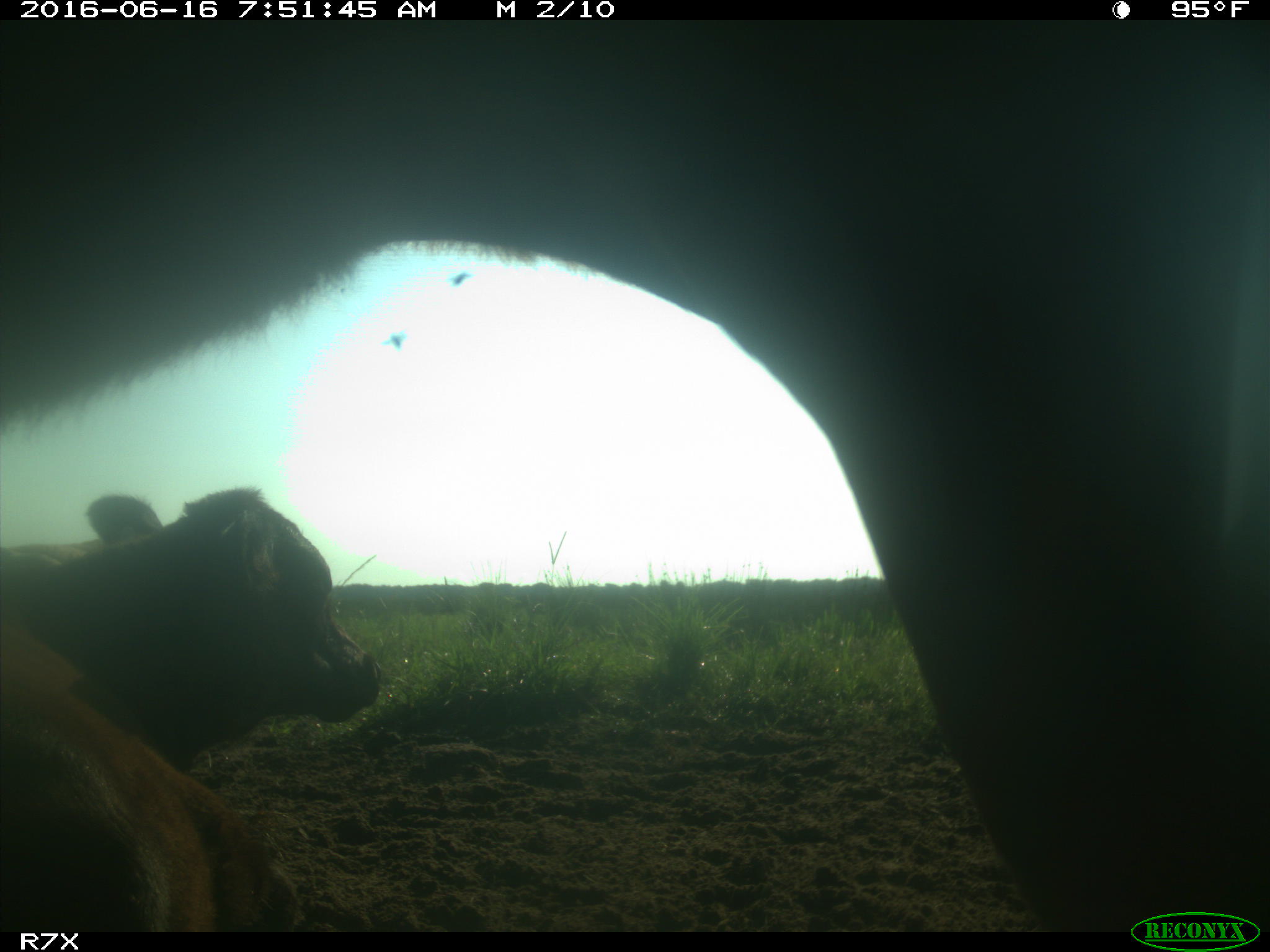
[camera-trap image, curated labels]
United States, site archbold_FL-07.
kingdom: Animalia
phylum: Chordata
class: Mammalia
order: Artiodactyla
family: Bovidae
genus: Bos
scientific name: Bos taurus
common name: domestic cow